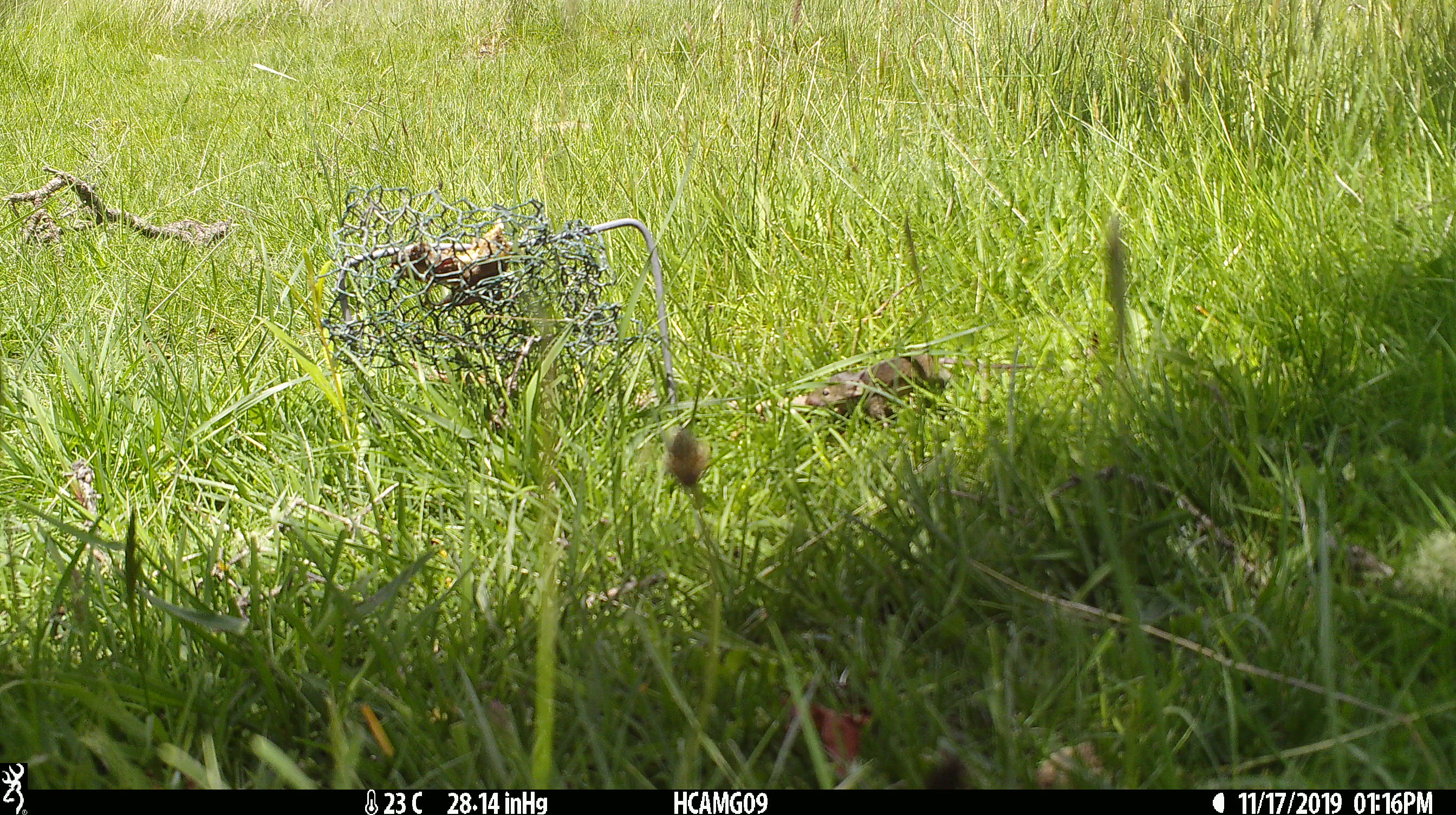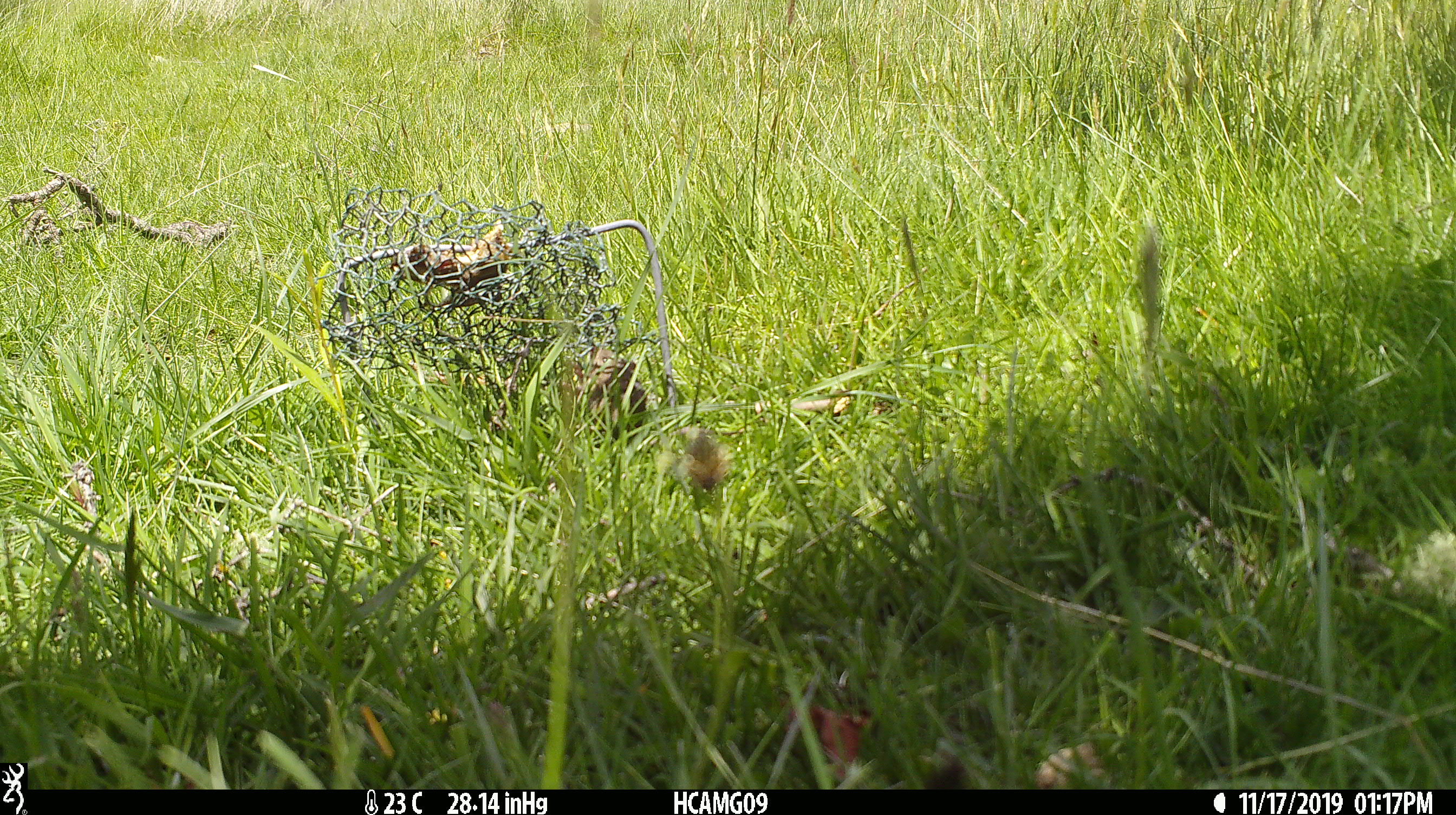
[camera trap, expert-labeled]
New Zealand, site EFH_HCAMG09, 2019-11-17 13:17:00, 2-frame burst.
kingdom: Animalia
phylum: Chordata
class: Mammalia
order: Rodentia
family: Muridae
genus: Mus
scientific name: Mus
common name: mouse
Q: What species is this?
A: Mouse (Mus).